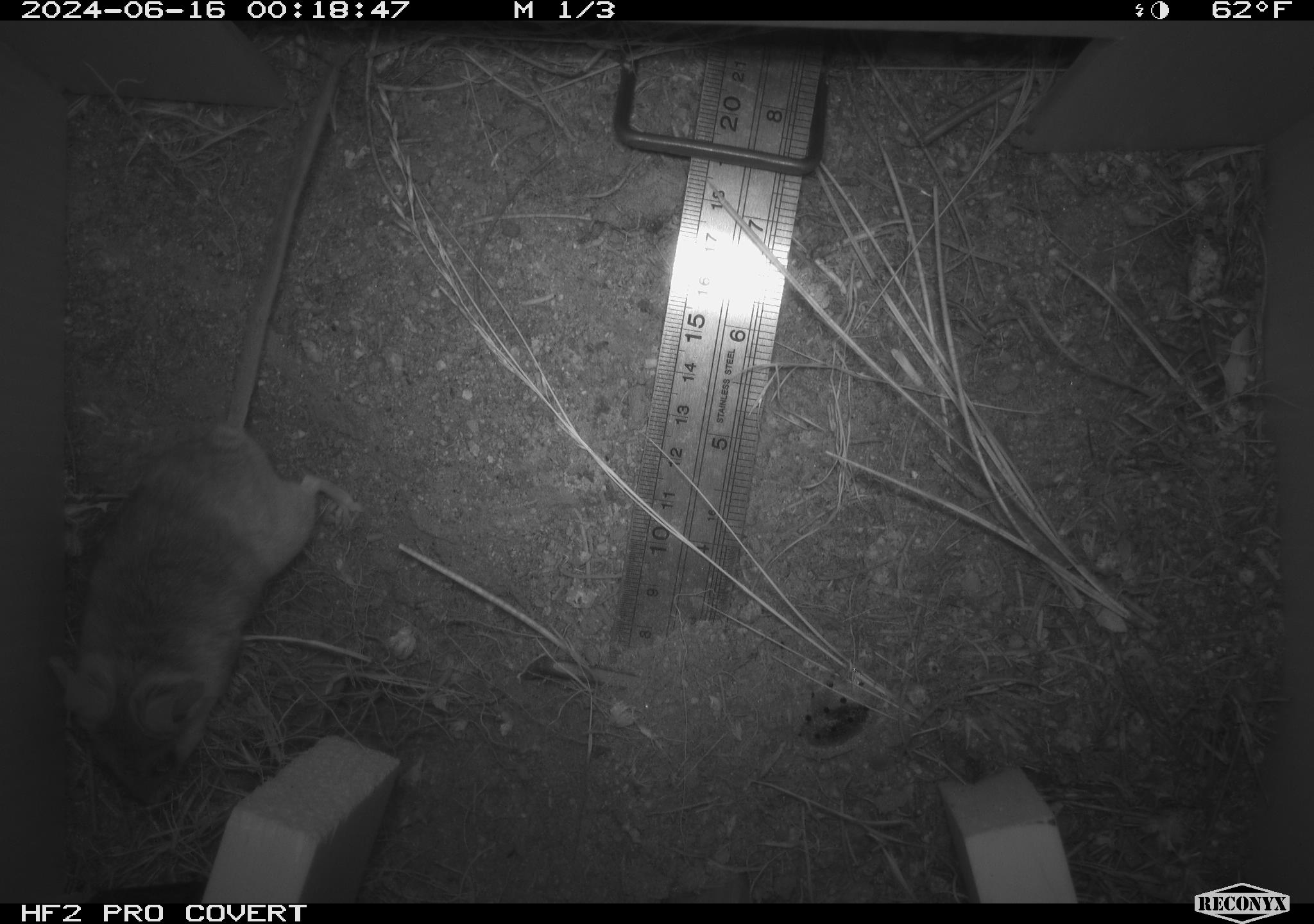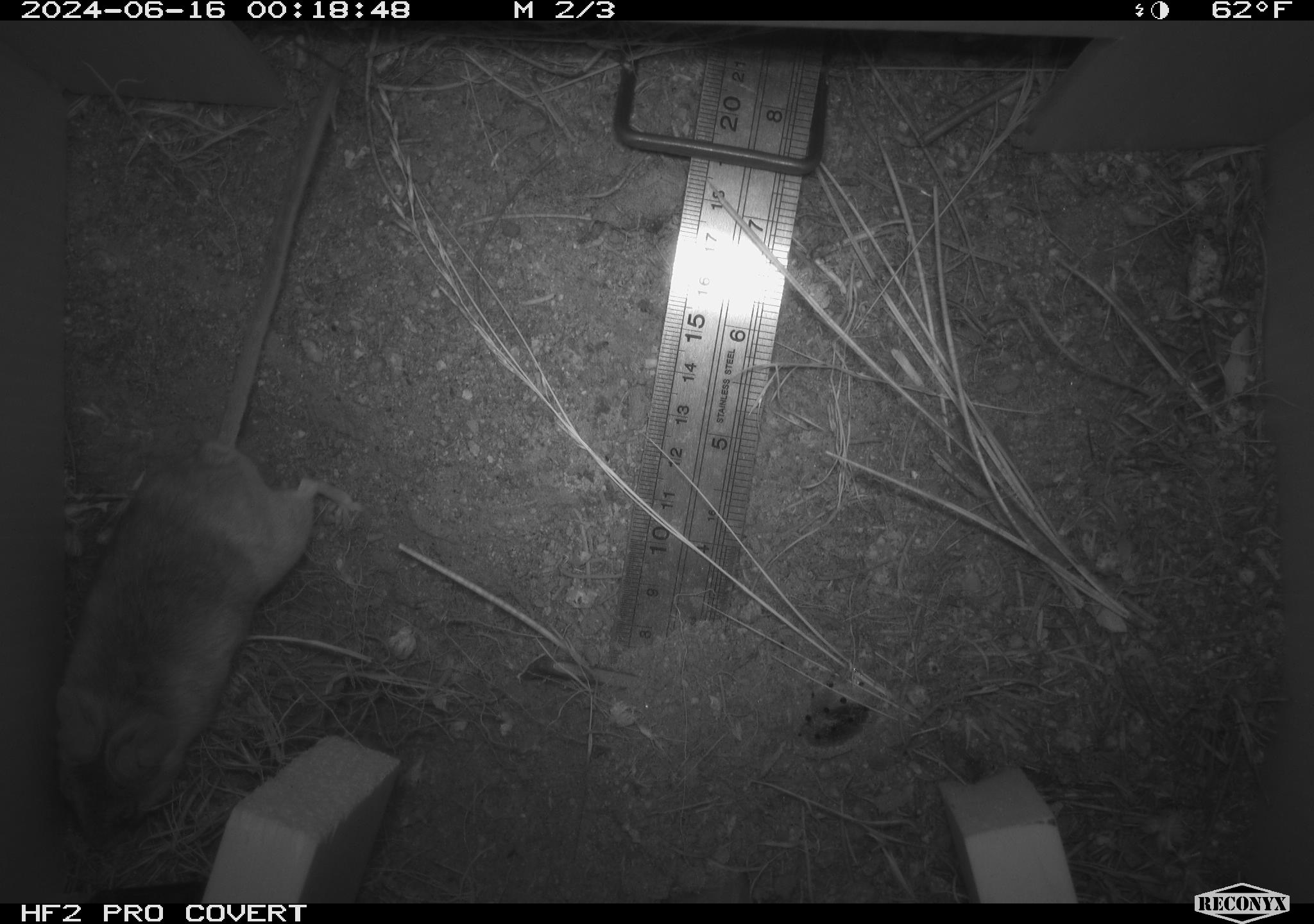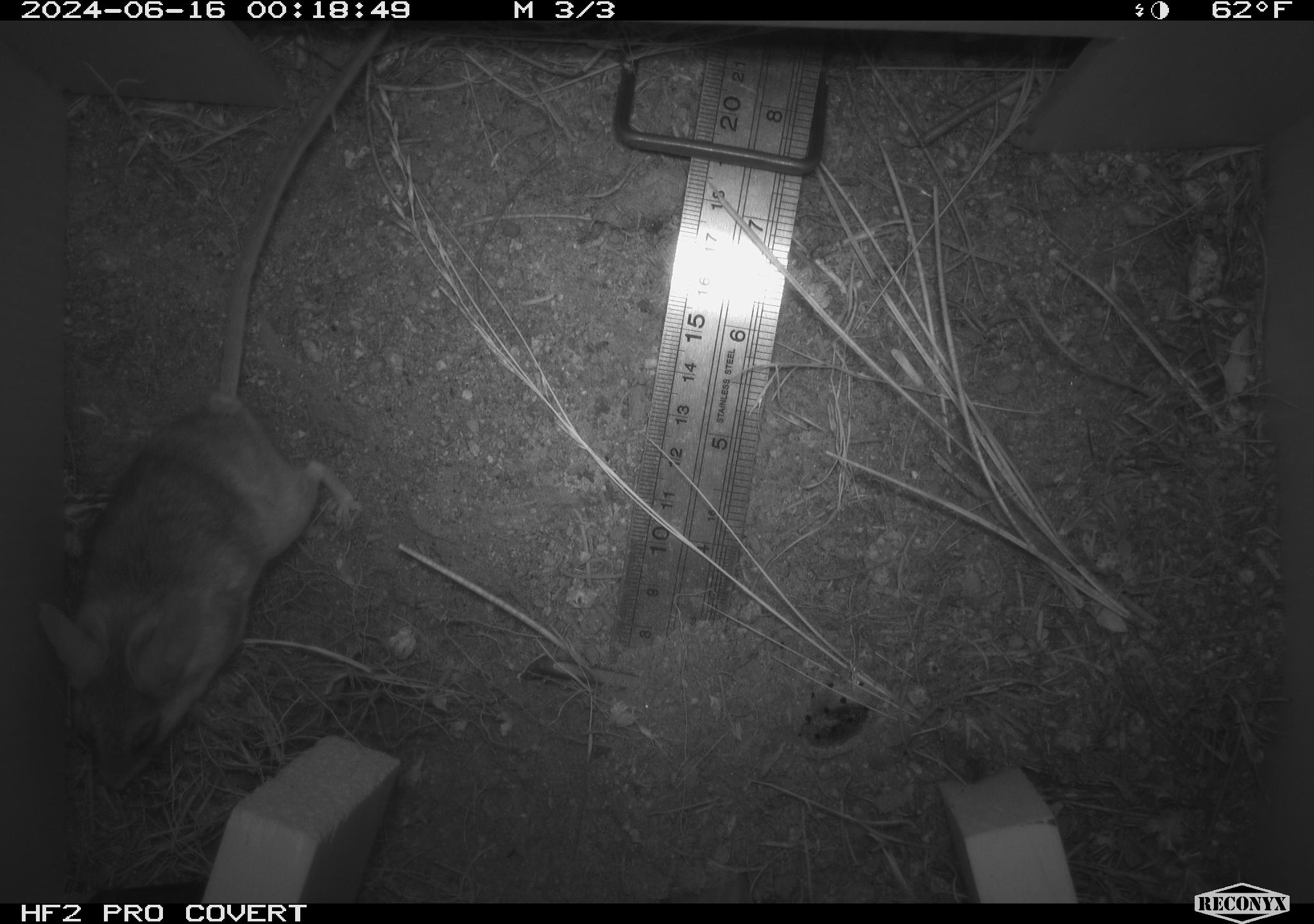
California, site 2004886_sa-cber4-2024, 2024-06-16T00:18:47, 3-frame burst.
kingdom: Animalia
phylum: Chordata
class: Mammalia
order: Rodentia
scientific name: Rodentia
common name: mouse species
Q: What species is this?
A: Mouse species (Rodentia).